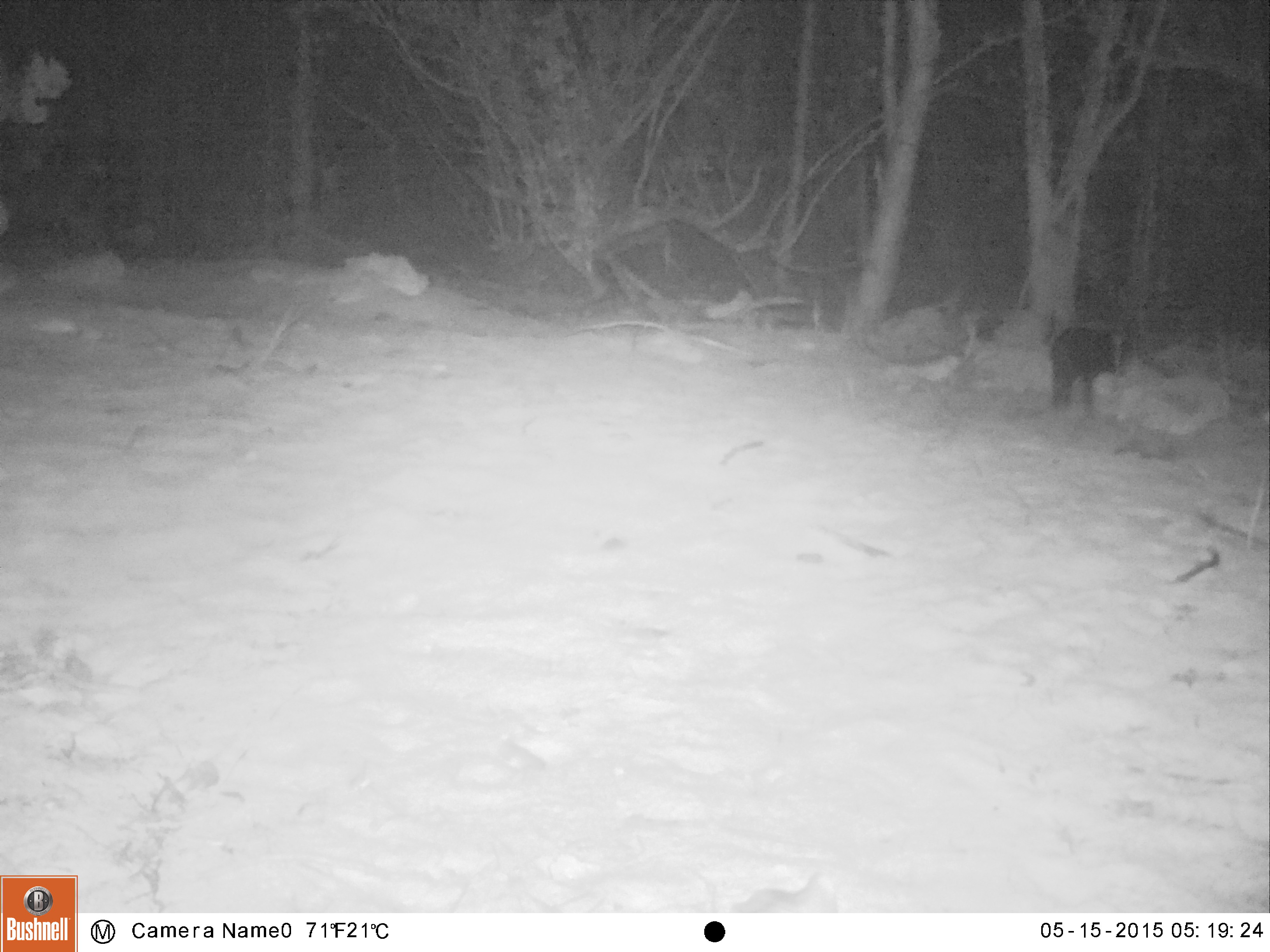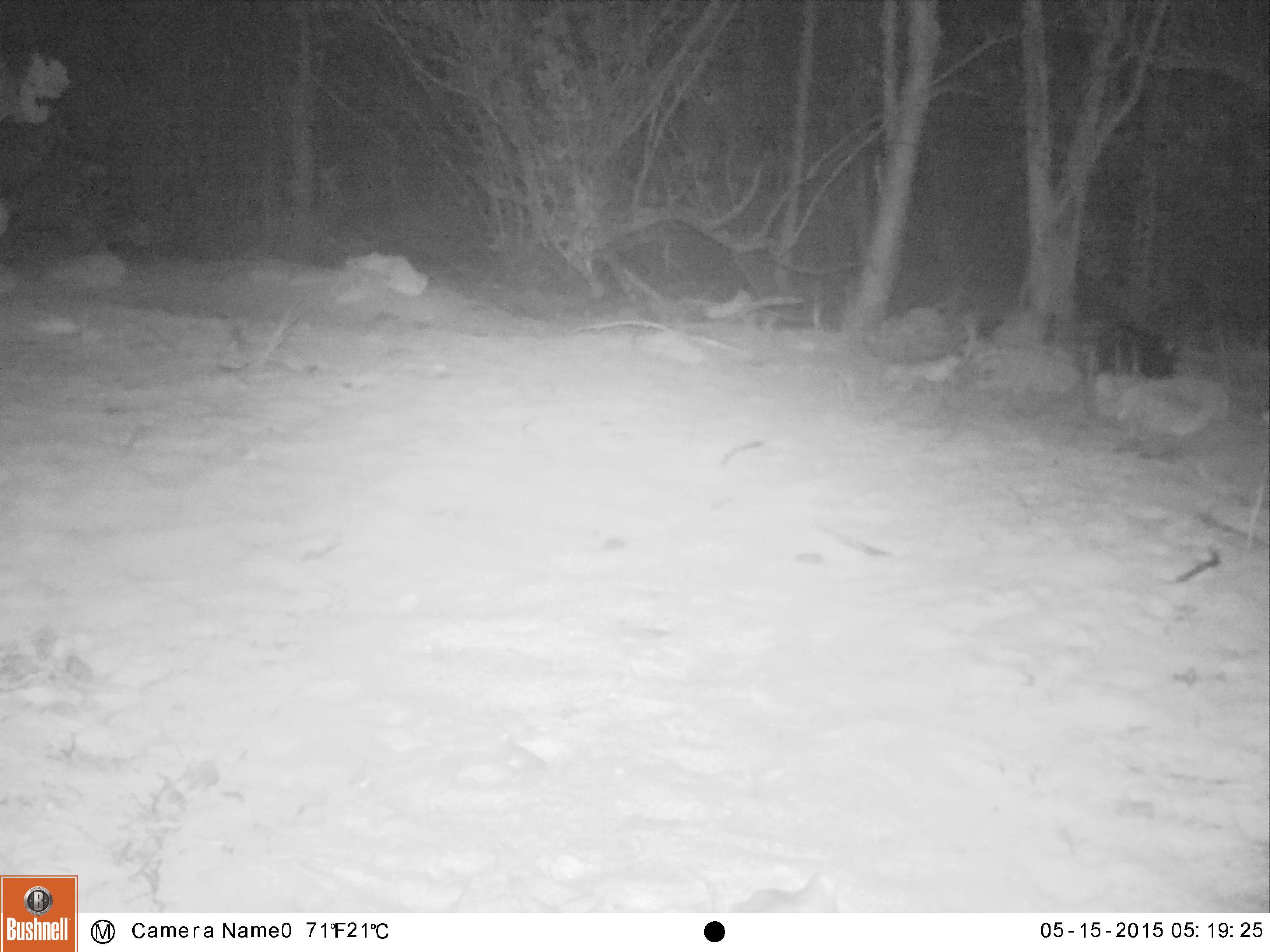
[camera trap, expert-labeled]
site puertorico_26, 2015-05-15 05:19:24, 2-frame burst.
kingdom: Animalia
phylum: Chordata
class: Mammalia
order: Artiodactyla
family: Suidae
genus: Sus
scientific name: Sus scrofa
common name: pig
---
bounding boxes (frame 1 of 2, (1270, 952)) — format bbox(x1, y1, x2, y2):
pig: bbox(1042, 317, 1126, 416)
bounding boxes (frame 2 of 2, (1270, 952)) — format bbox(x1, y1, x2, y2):
pig: bbox(1065, 310, 1182, 384)